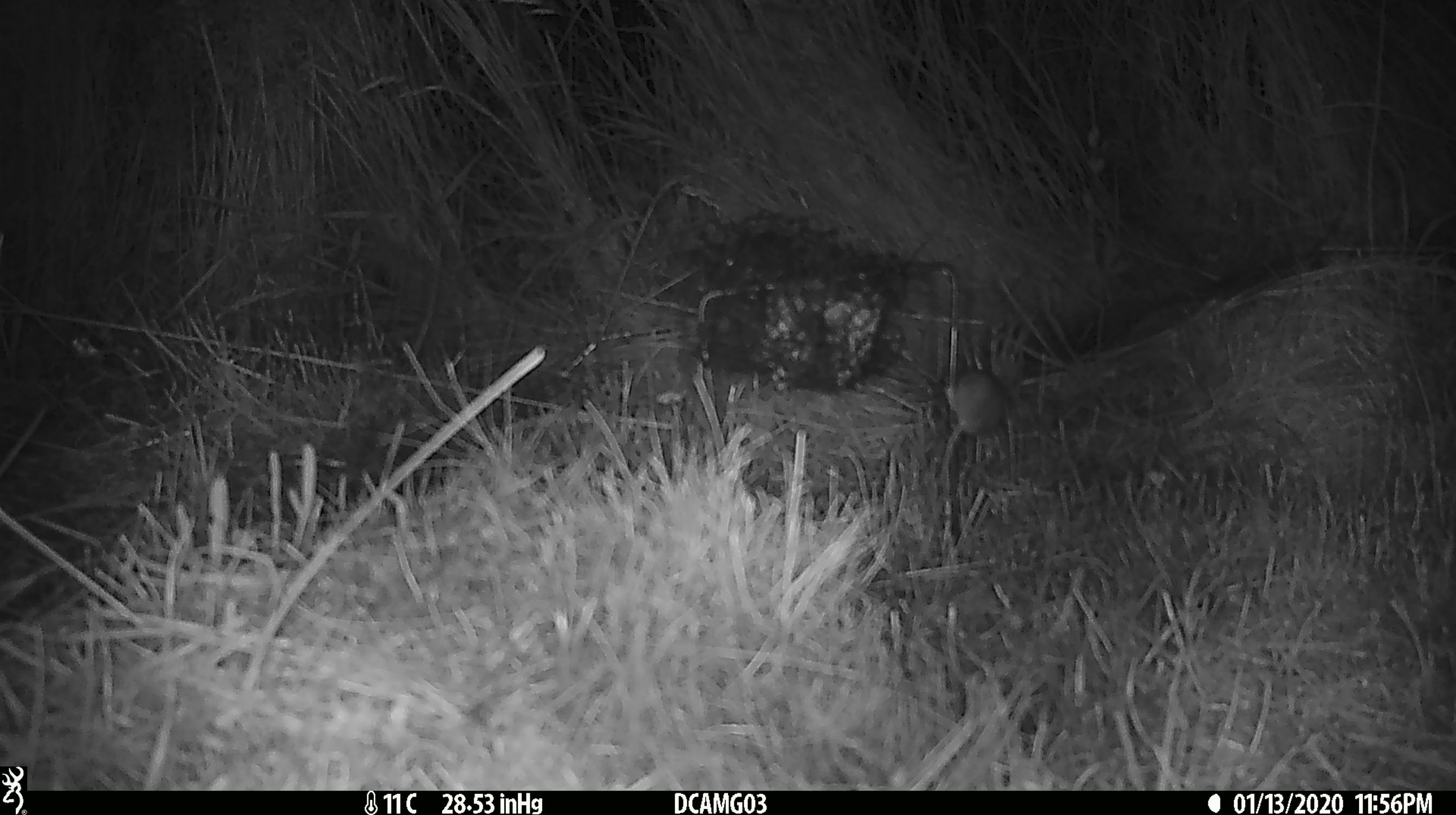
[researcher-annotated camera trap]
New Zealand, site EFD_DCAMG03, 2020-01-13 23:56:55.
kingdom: Animalia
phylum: Chordata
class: Mammalia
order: Rodentia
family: Muridae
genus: Mus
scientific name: Mus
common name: mouse